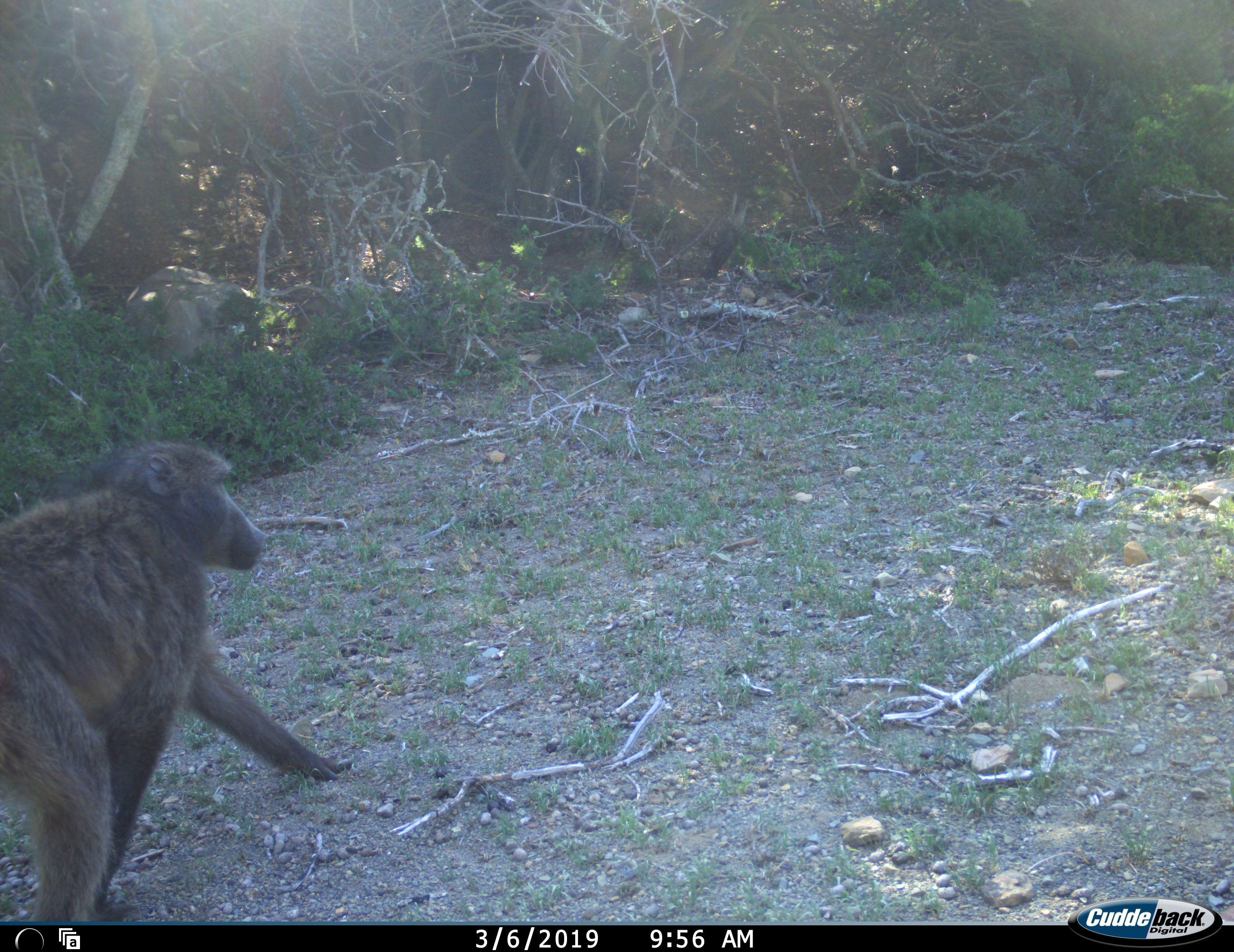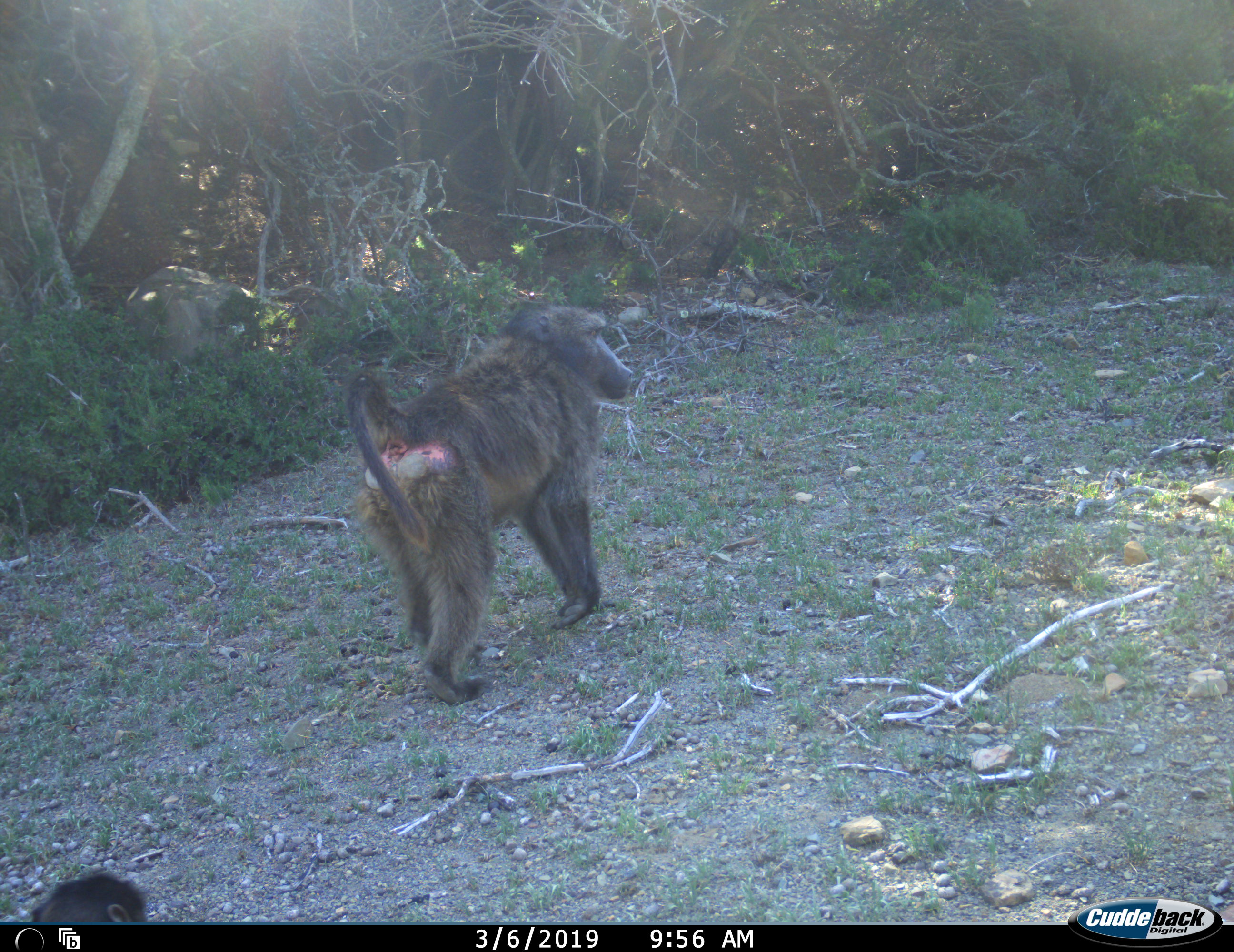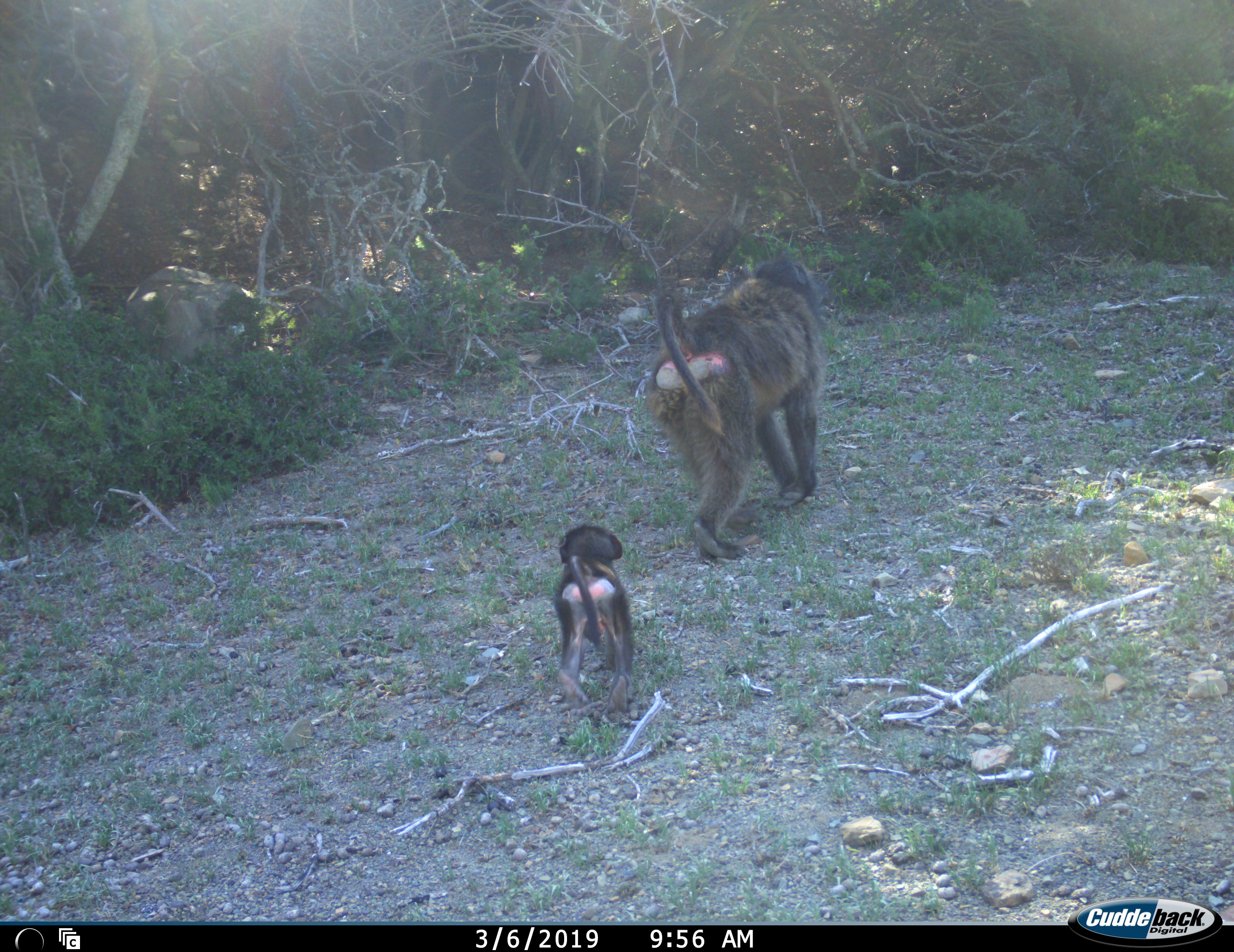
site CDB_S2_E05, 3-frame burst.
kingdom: Animalia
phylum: Chordata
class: Mammalia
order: Primates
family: Cercopithecidae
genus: Papio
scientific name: Papio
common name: baboon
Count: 2.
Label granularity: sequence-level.